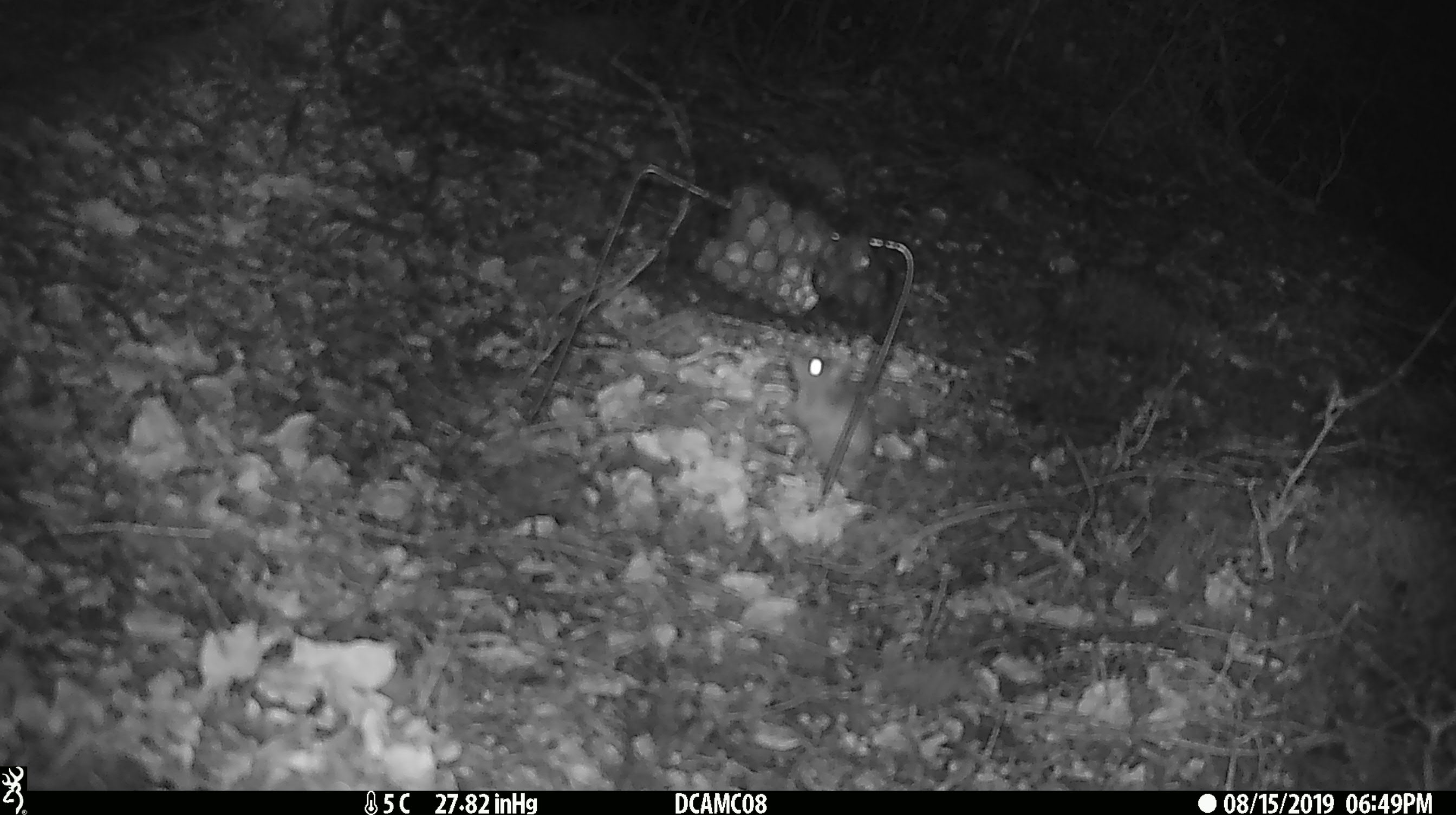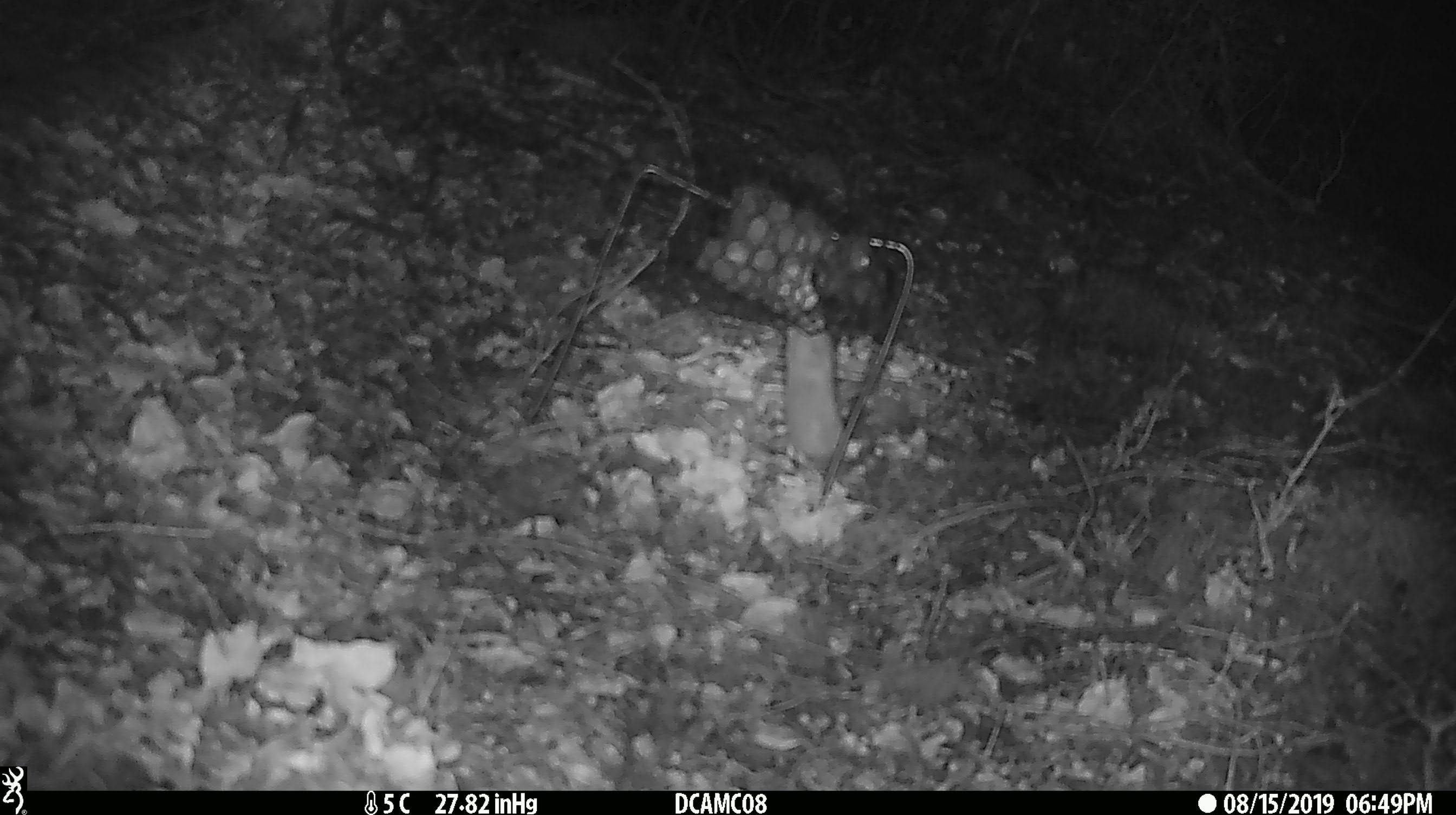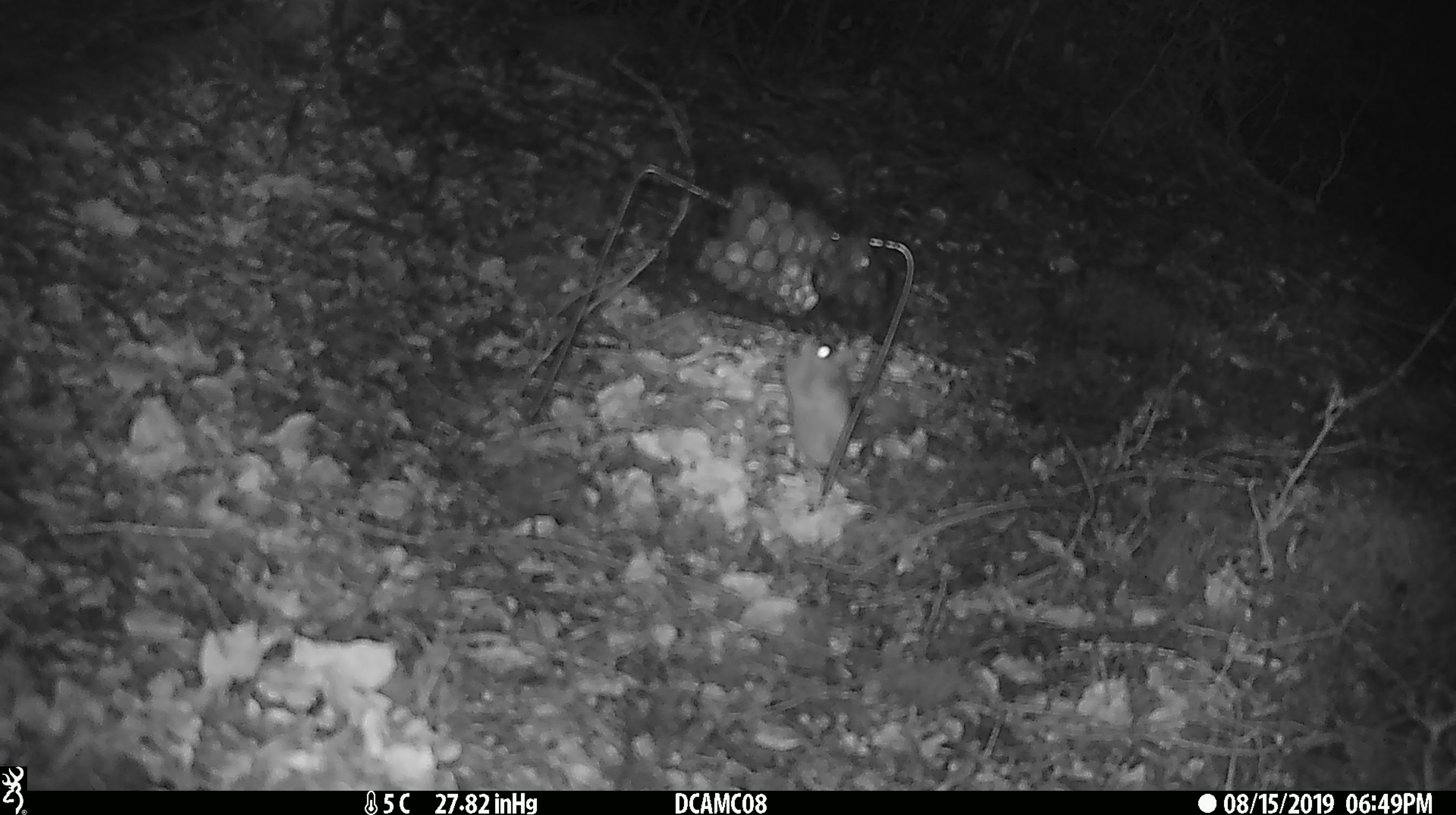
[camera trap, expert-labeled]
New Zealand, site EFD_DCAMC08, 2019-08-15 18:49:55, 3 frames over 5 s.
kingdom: Animalia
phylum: Chordata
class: Mammalia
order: Rodentia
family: Muridae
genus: Mus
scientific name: Mus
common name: mouse